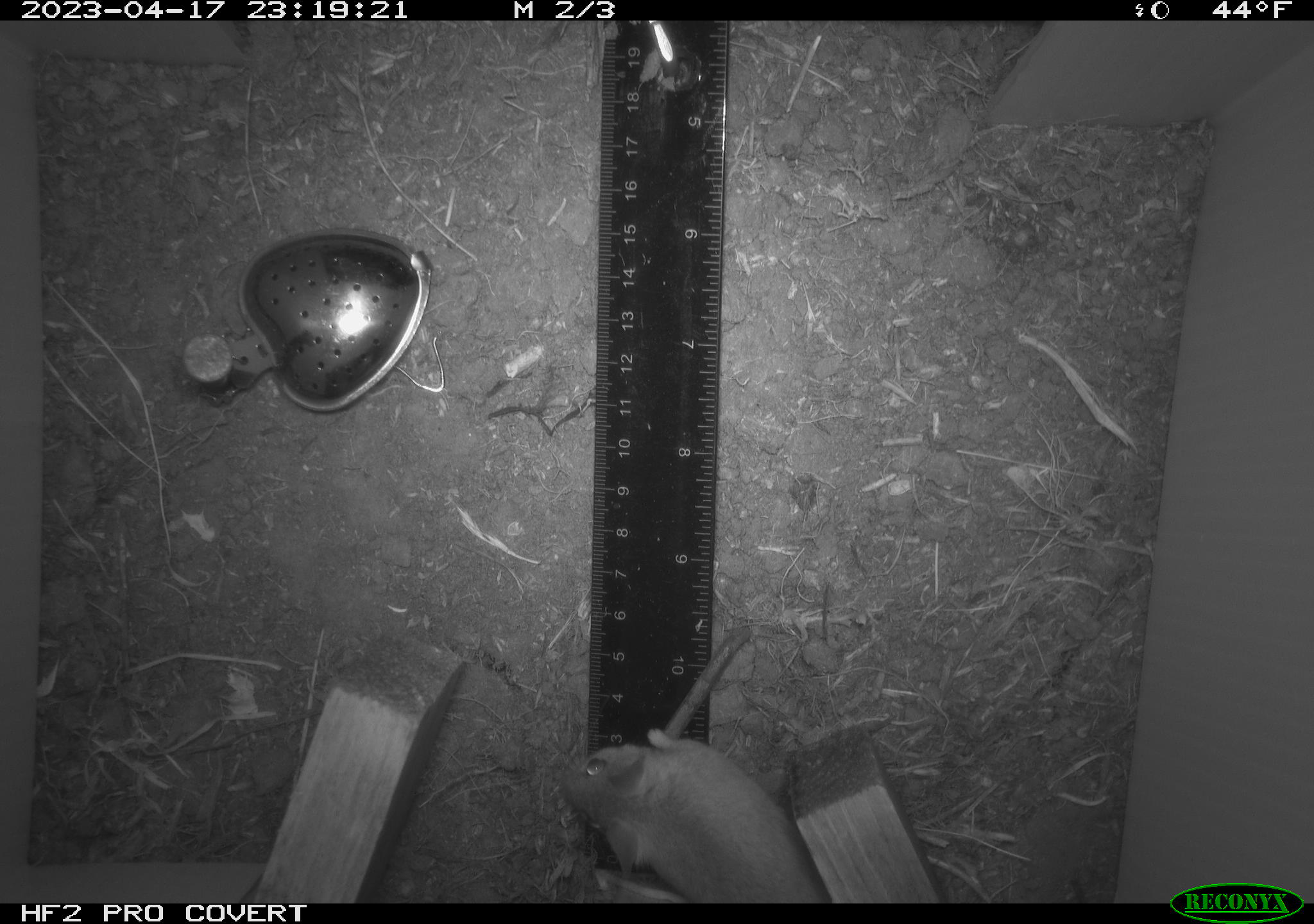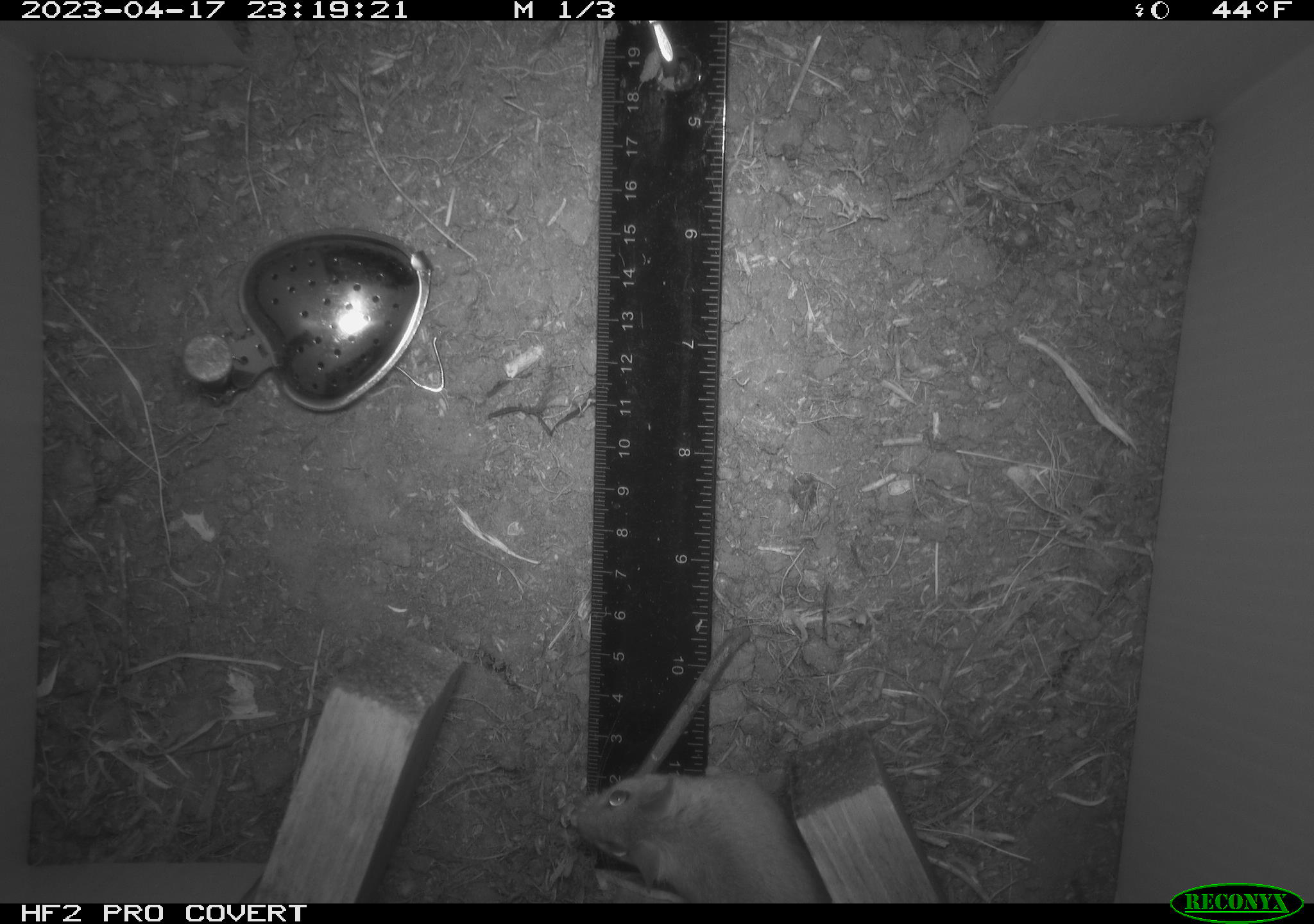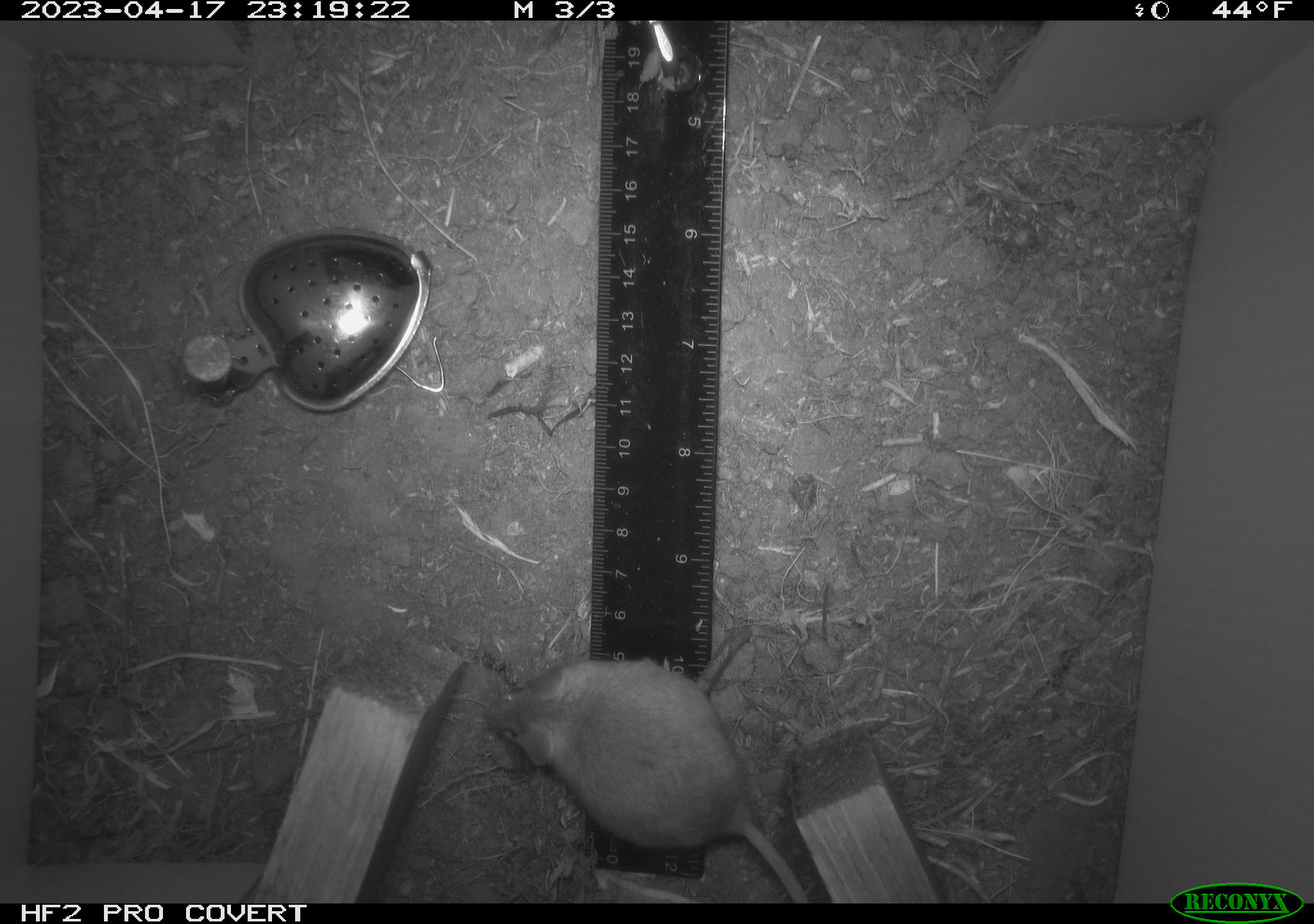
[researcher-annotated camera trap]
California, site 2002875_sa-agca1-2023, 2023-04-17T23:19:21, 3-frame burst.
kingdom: Animalia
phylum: Chordata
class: Mammalia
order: Rodentia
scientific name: Rodentia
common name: mouse species